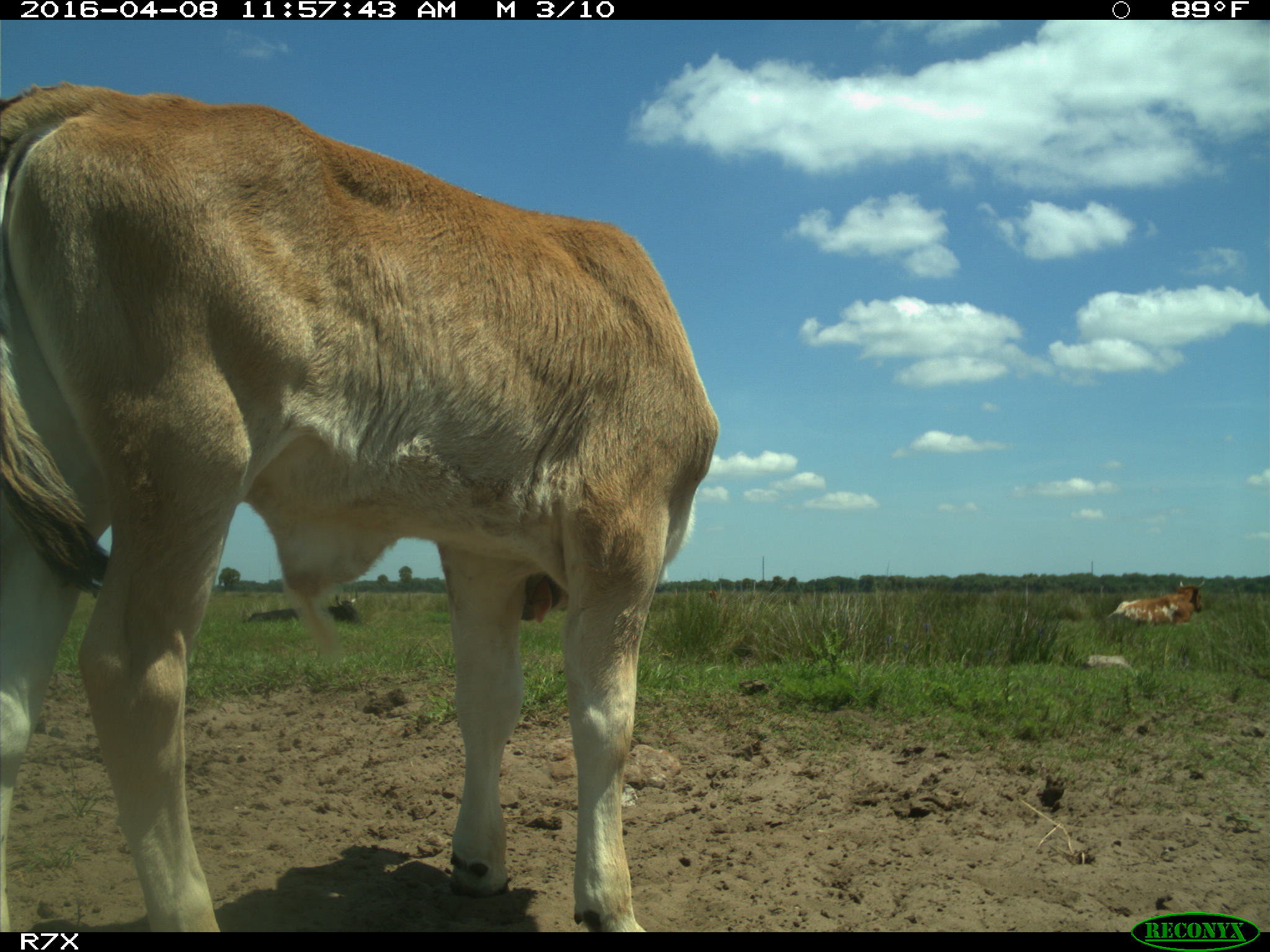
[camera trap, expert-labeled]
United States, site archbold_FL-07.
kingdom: Animalia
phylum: Chordata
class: Mammalia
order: Artiodactyla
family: Bovidae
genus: Bos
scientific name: Bos taurus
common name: domestic cow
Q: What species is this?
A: Bos taurus (domestic cow).